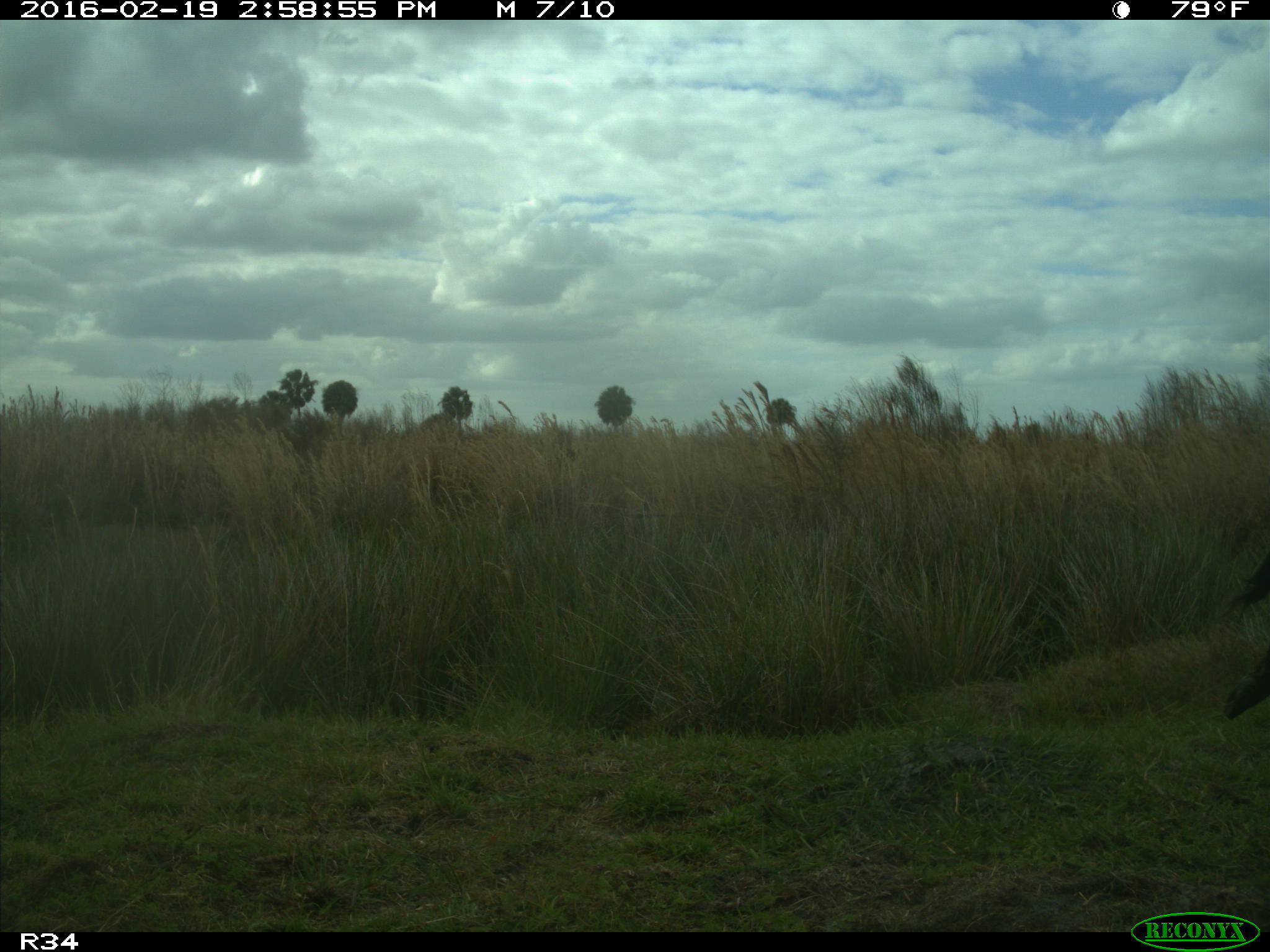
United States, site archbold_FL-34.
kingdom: Animalia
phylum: Chordata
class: Mammalia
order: Artiodactyla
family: Bovidae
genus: Bos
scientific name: Bos taurus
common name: domestic cow